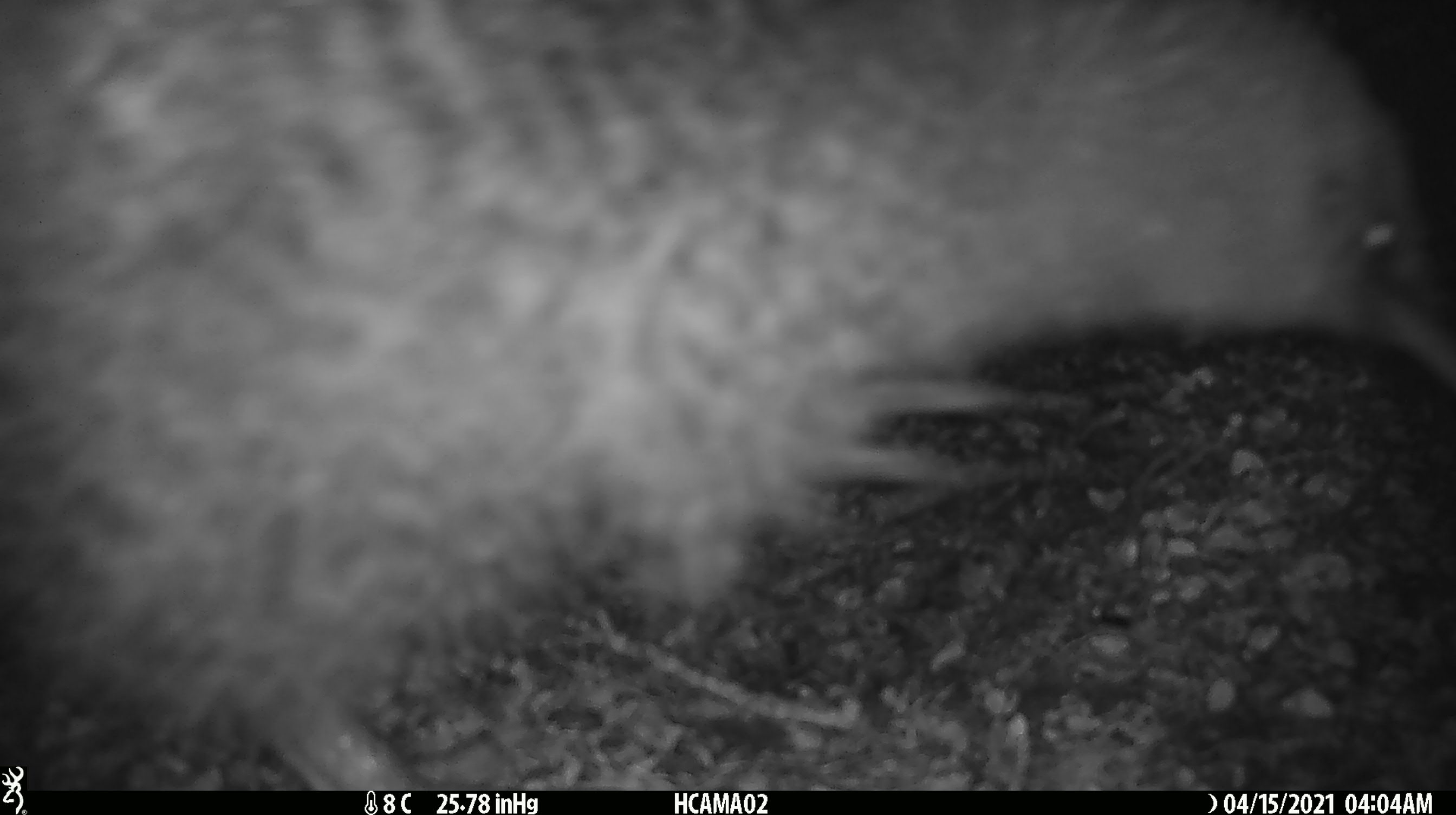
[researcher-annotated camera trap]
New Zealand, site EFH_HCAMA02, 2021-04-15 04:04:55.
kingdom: Animalia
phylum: Chordata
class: Aves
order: Apterygiformes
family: Apterygidae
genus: Apteryx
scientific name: Apteryx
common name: kiwi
Kiwi (Apteryx).